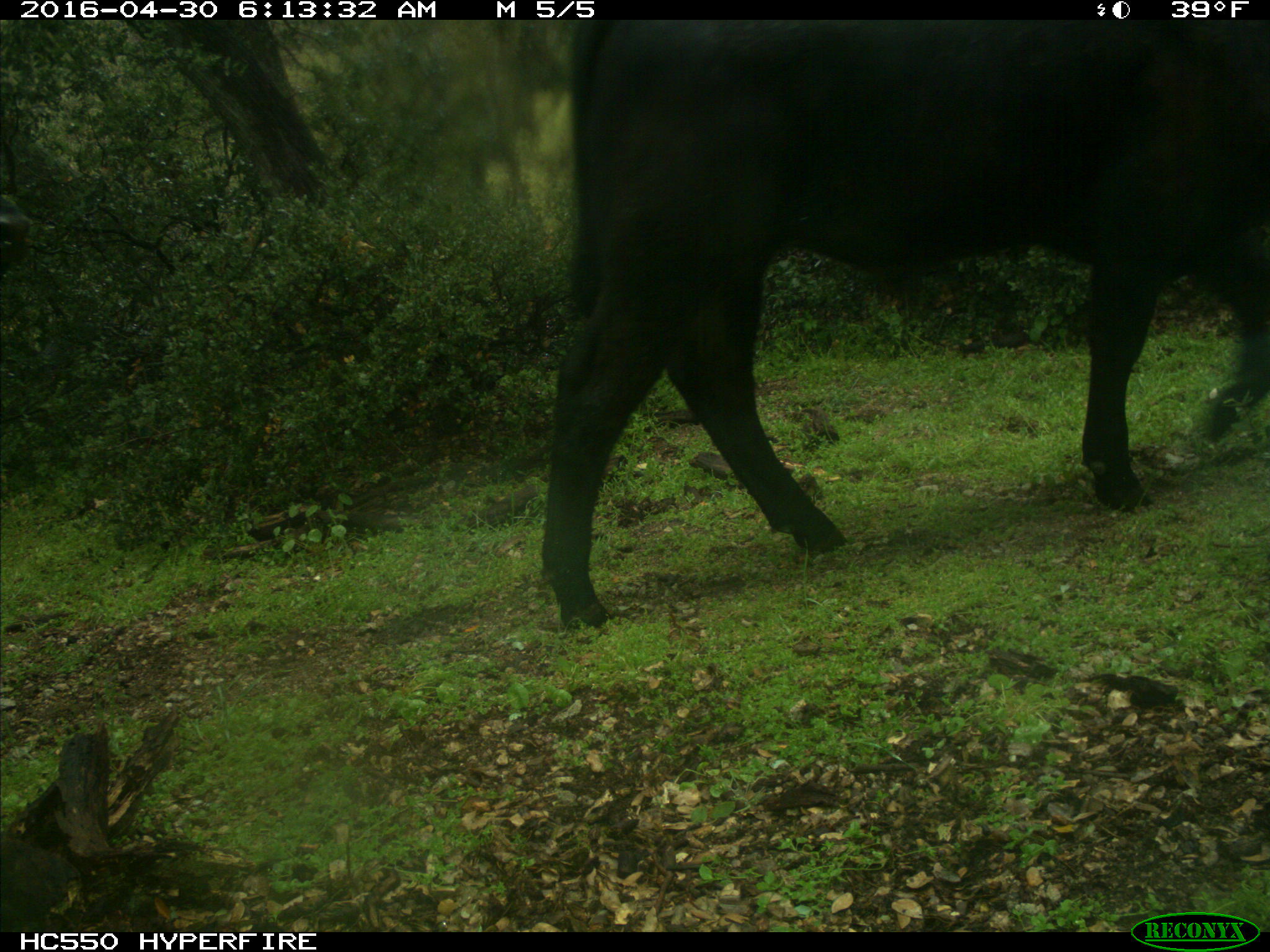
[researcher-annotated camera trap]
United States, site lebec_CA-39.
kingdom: Animalia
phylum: Chordata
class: Mammalia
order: Artiodactyla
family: Bovidae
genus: Bos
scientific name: Bos taurus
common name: domestic cow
Bos taurus (domestic cow).